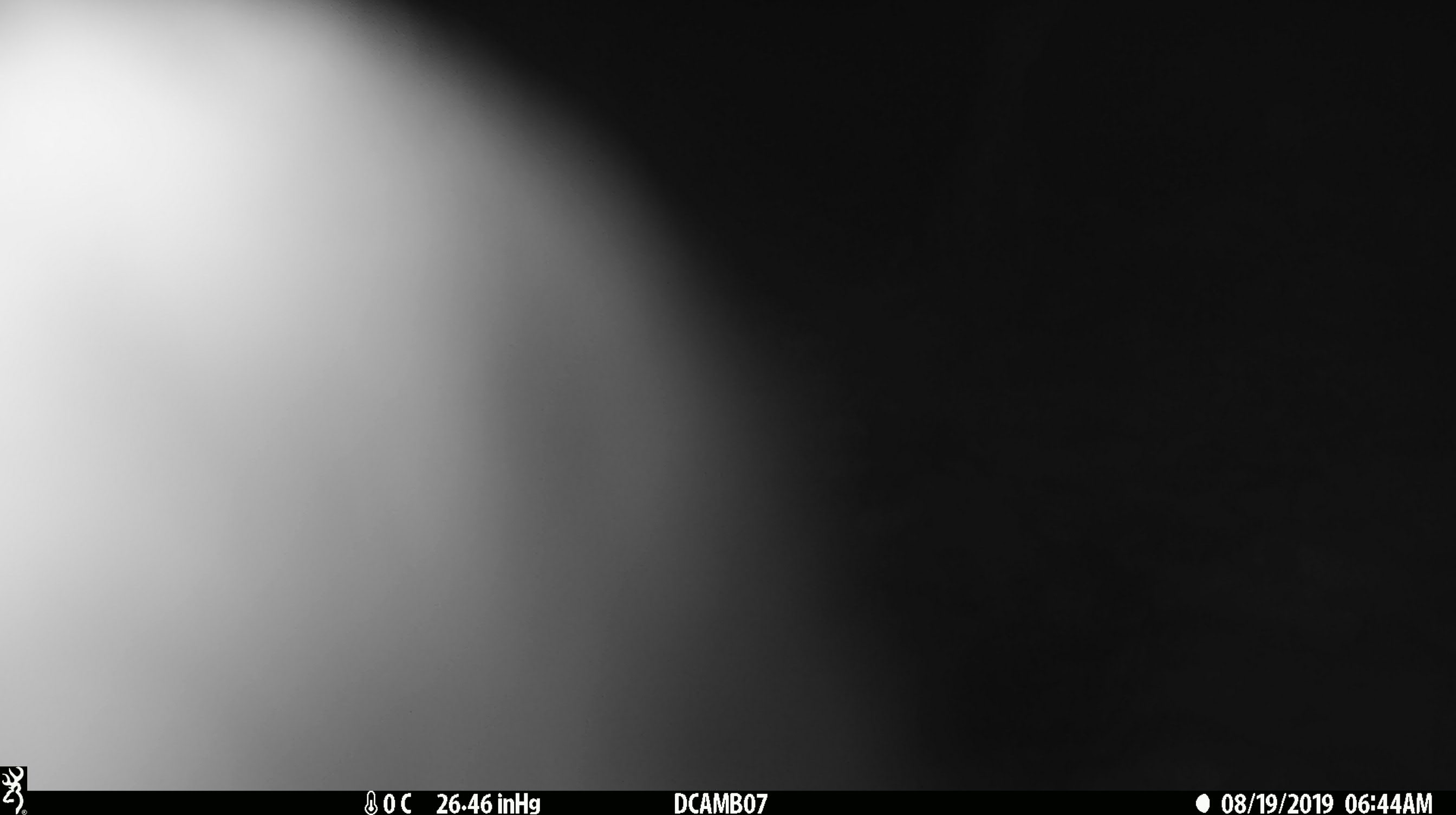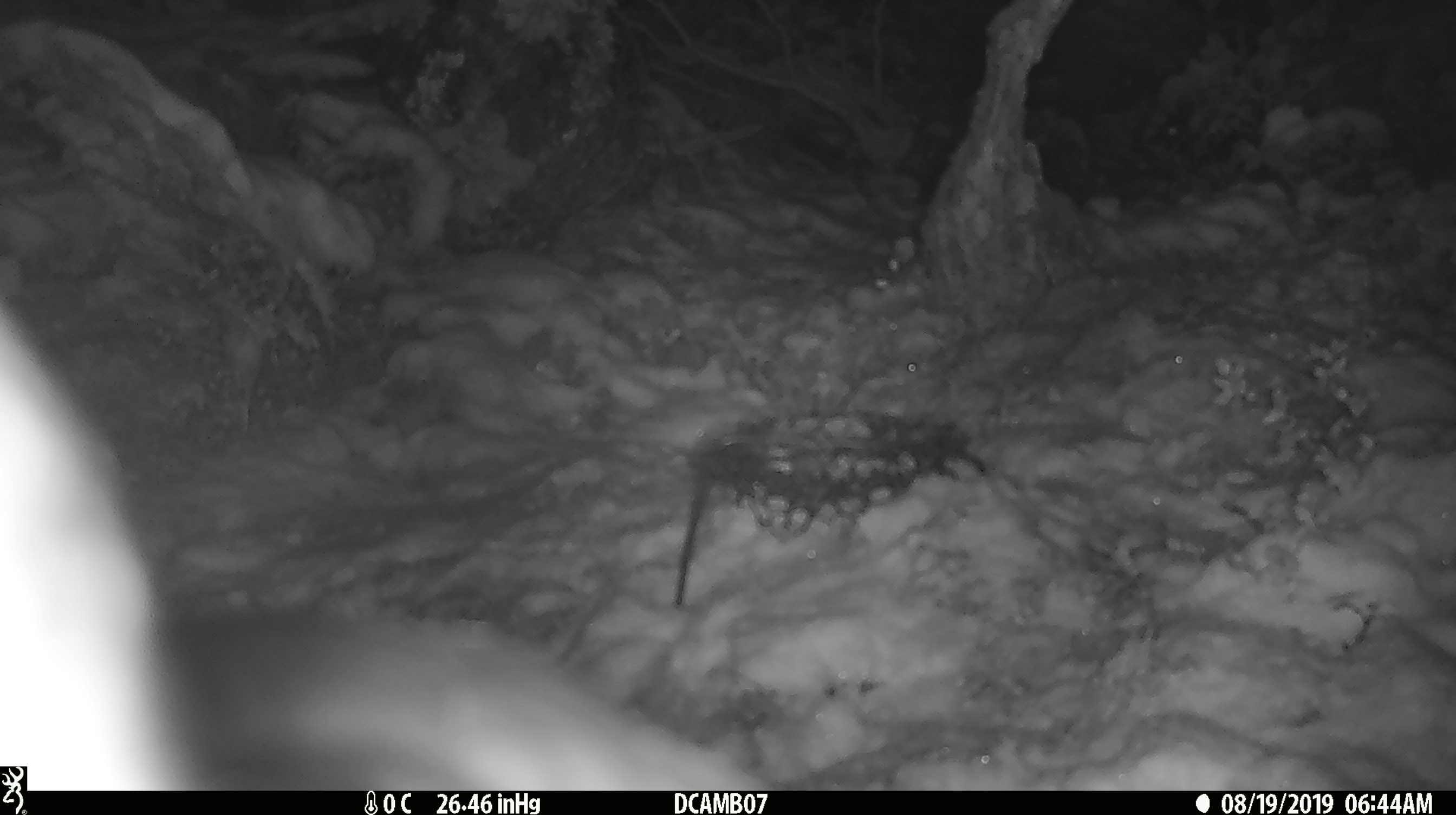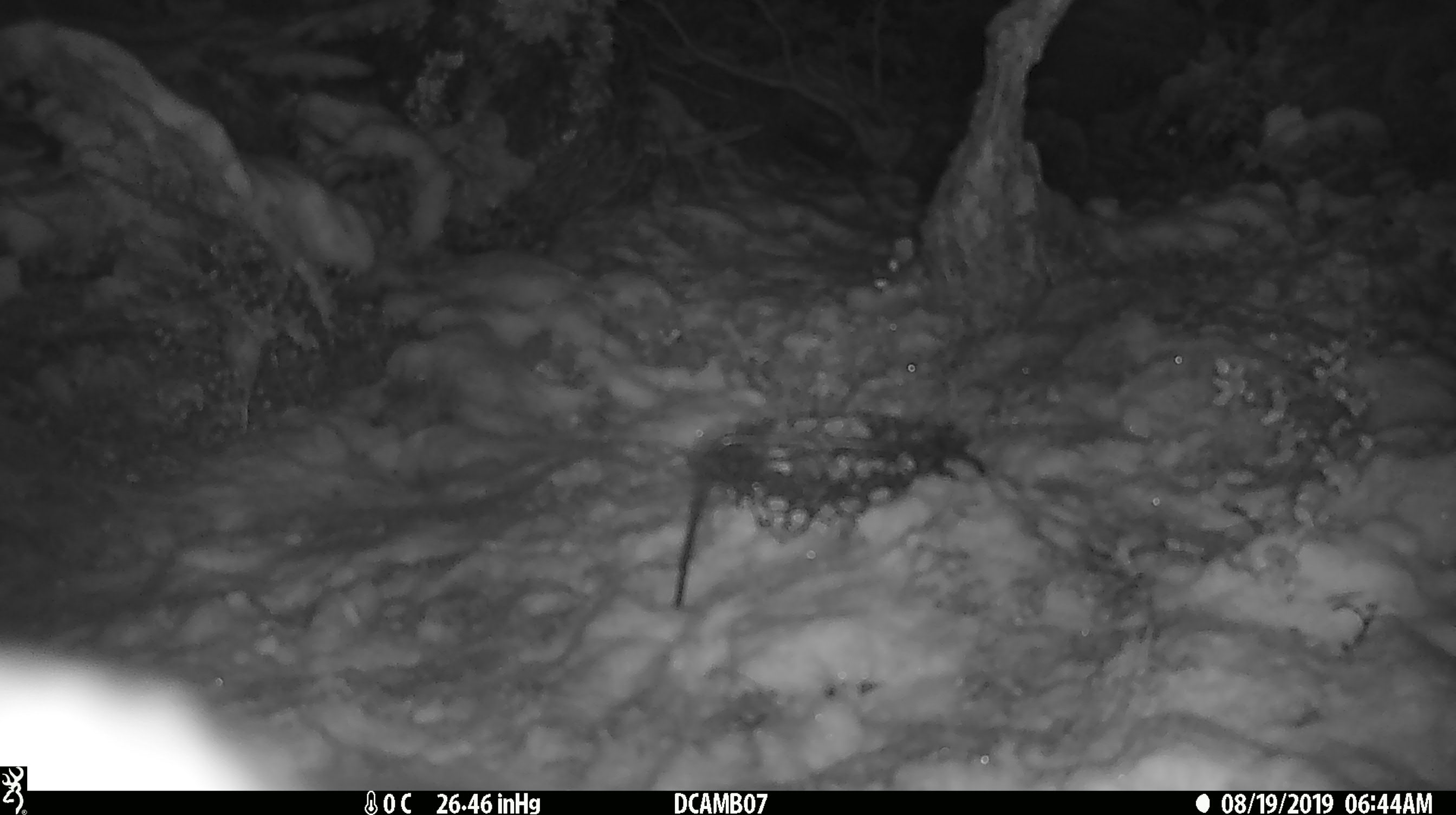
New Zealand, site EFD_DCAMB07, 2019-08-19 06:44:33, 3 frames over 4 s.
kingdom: Animalia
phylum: Chordata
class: Aves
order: Psittaciformes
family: Strigopidae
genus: Nestor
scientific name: Nestor notabilis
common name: kea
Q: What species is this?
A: Kea (Nestor notabilis).